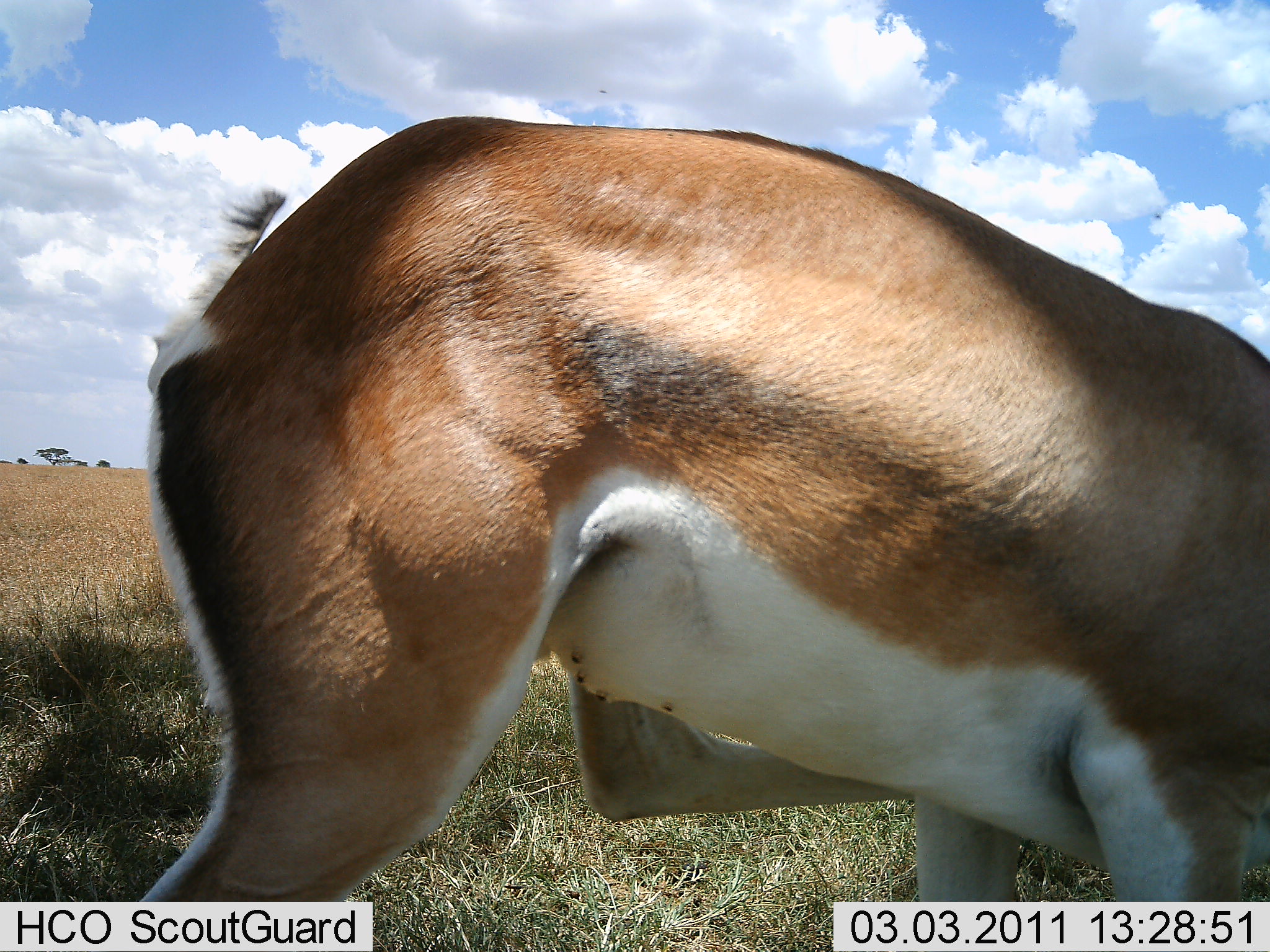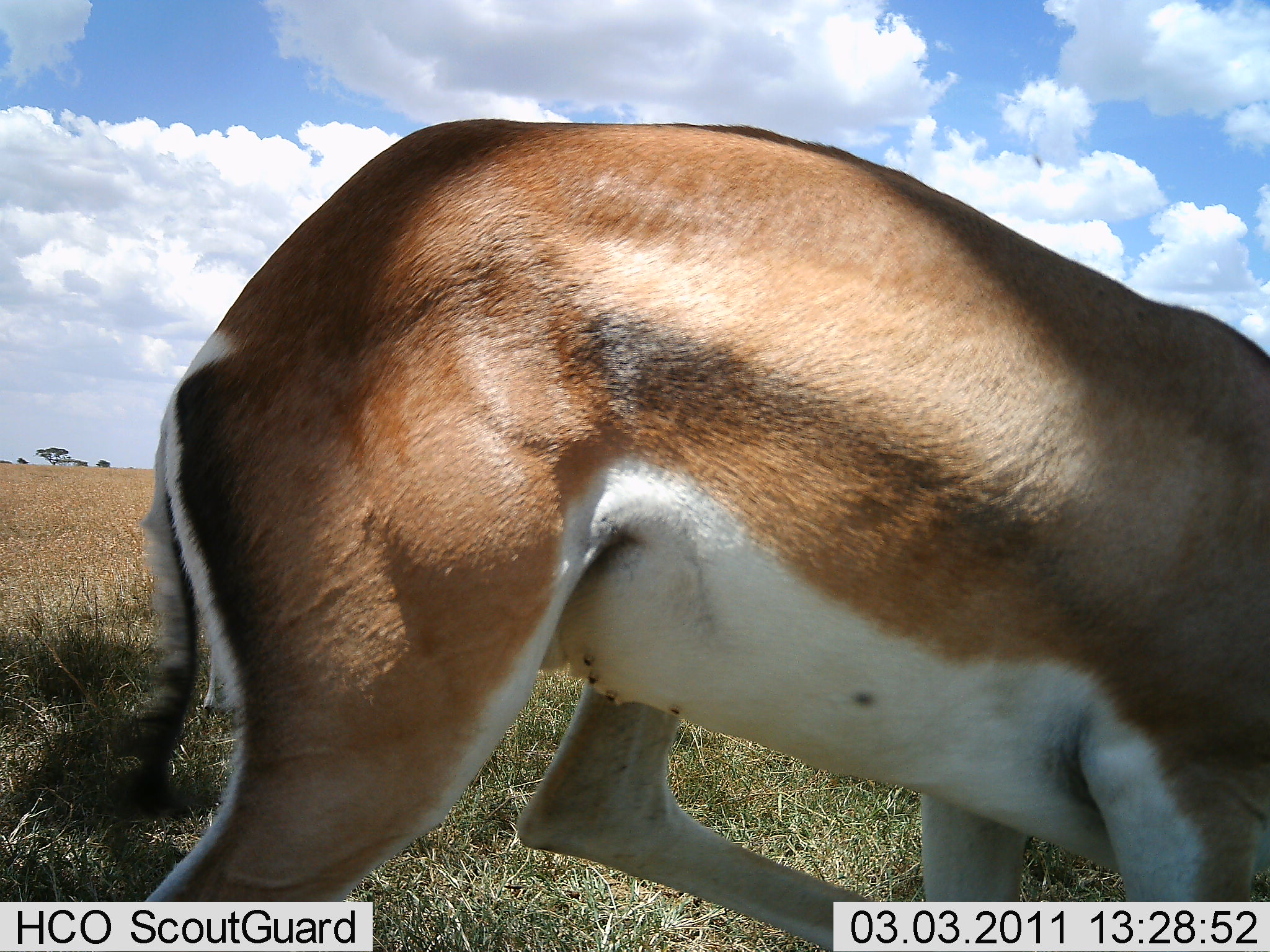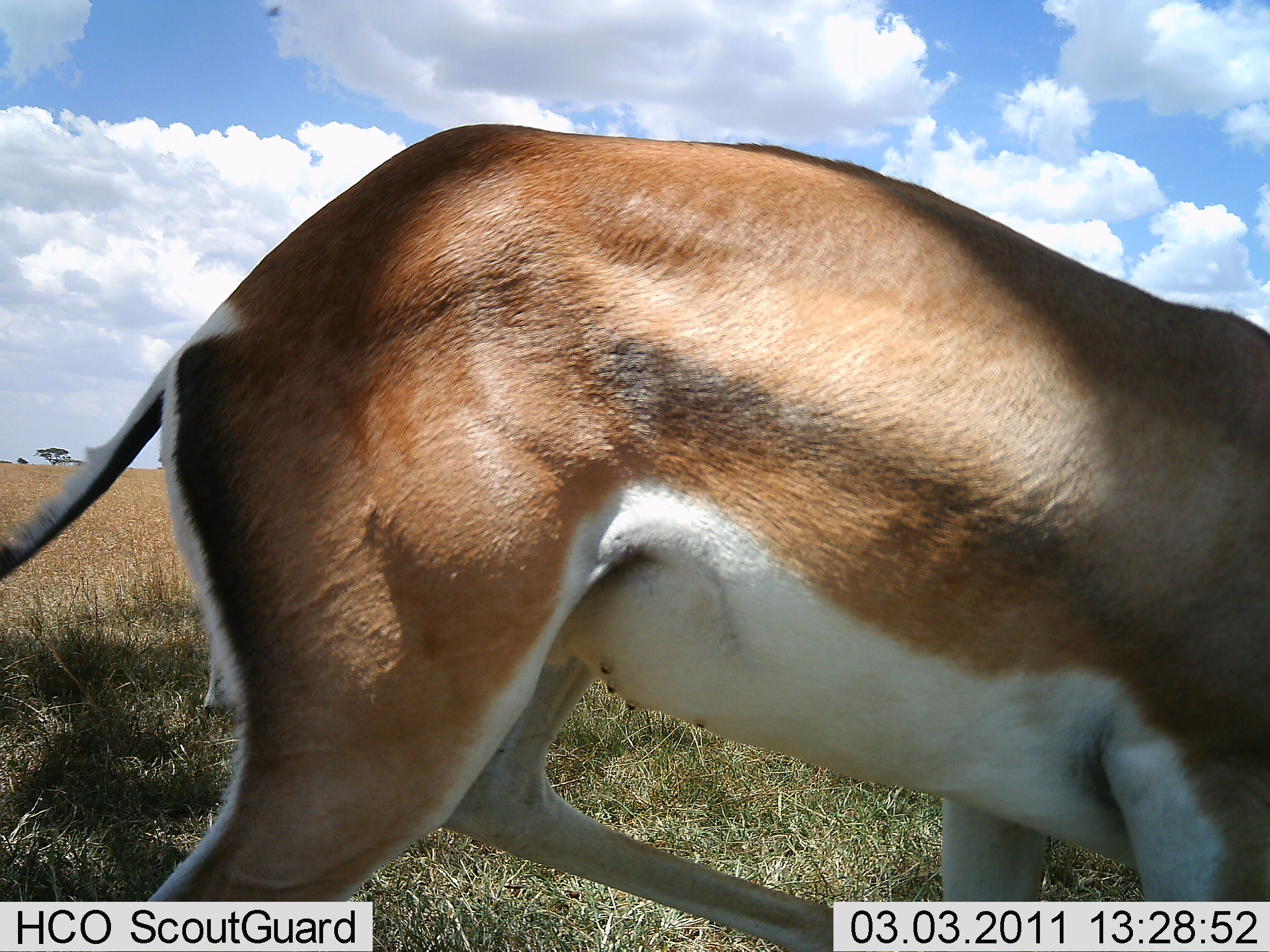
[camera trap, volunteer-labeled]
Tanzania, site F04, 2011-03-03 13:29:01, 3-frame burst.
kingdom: Animalia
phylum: Chordata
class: Mammalia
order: Artiodactyla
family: Bovidae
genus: Nanger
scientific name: Nanger granti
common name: grant's gazelle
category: gazellegrants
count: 1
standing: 82%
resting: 0%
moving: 9%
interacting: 9%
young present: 0%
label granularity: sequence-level